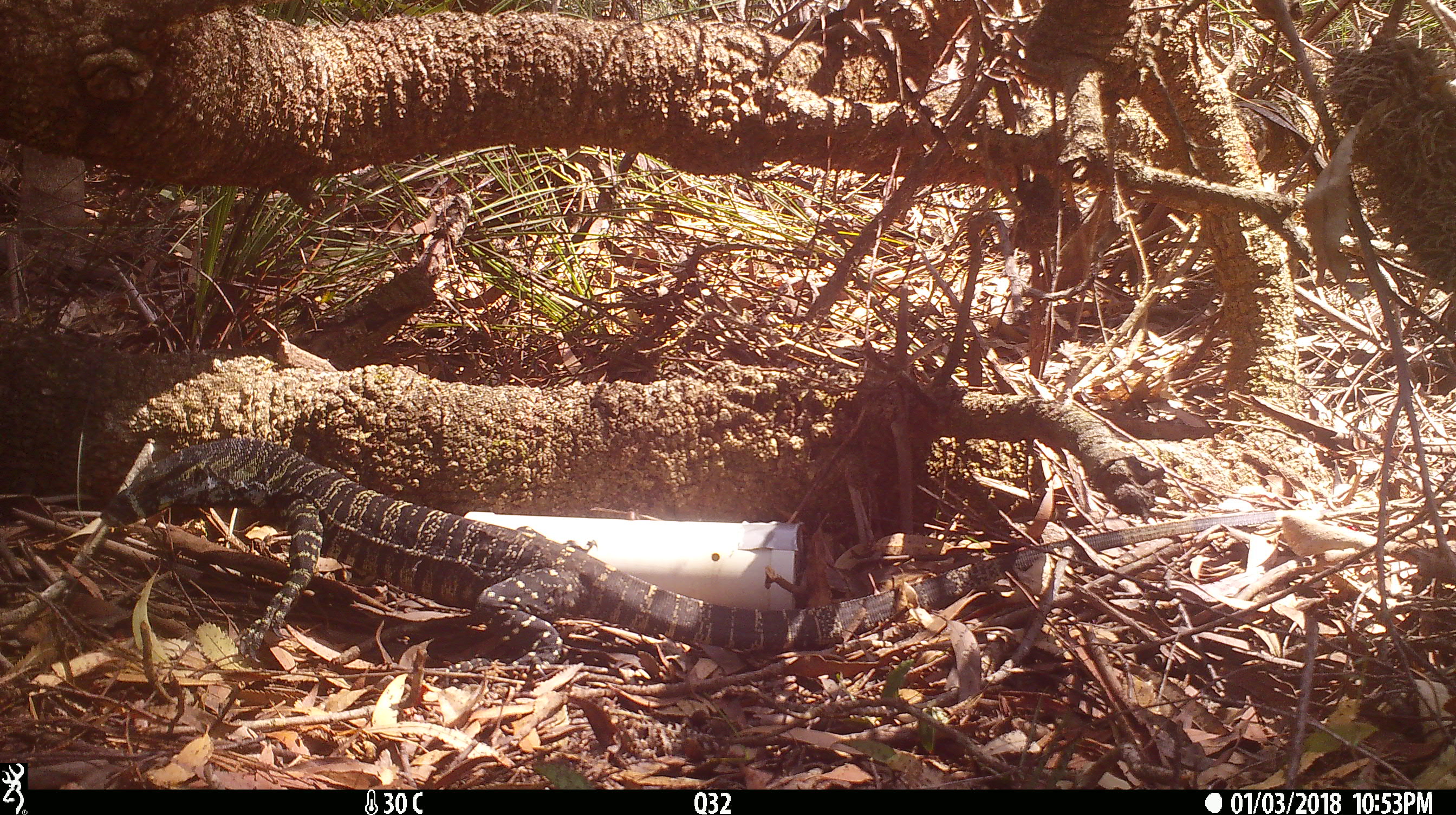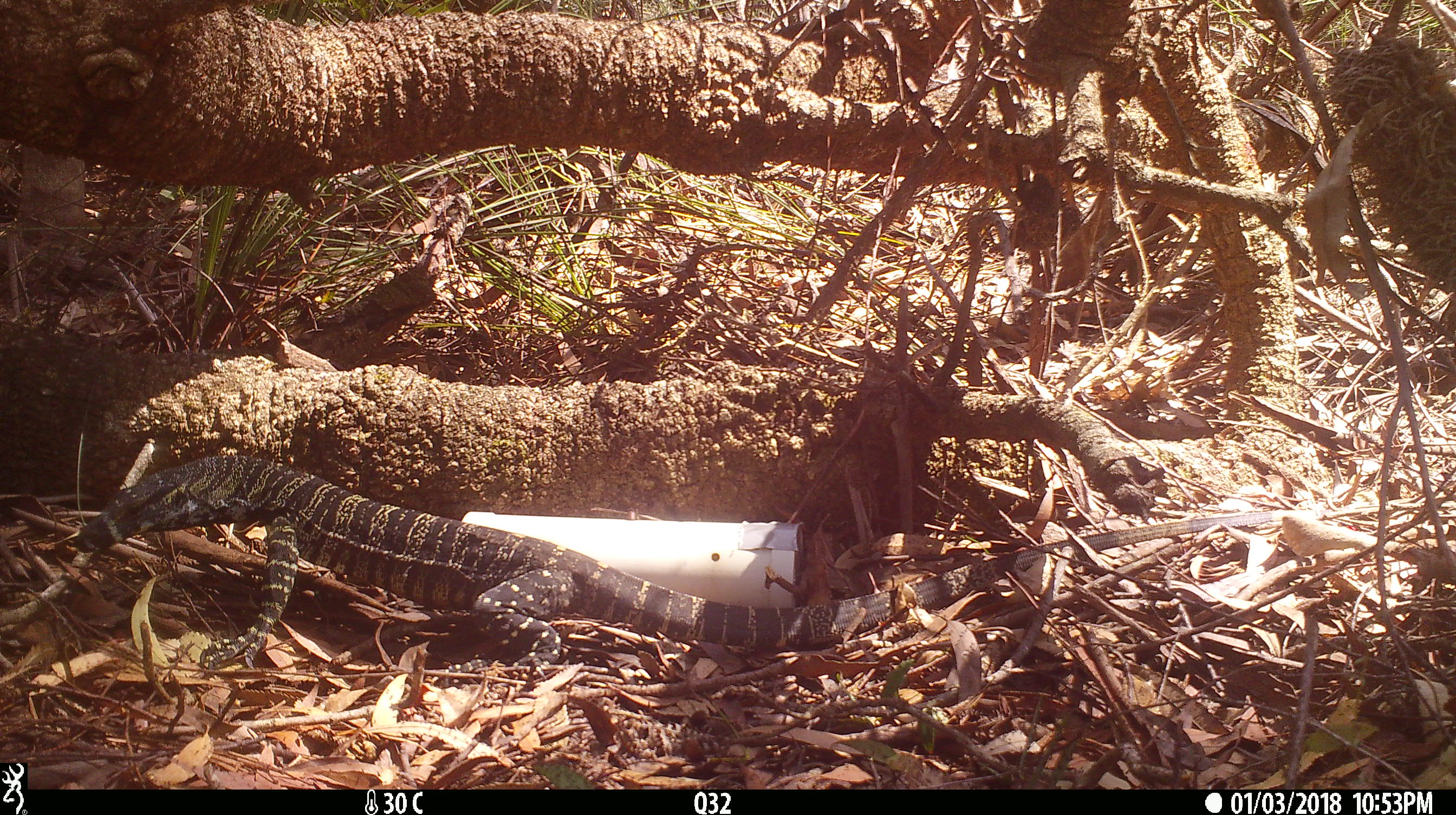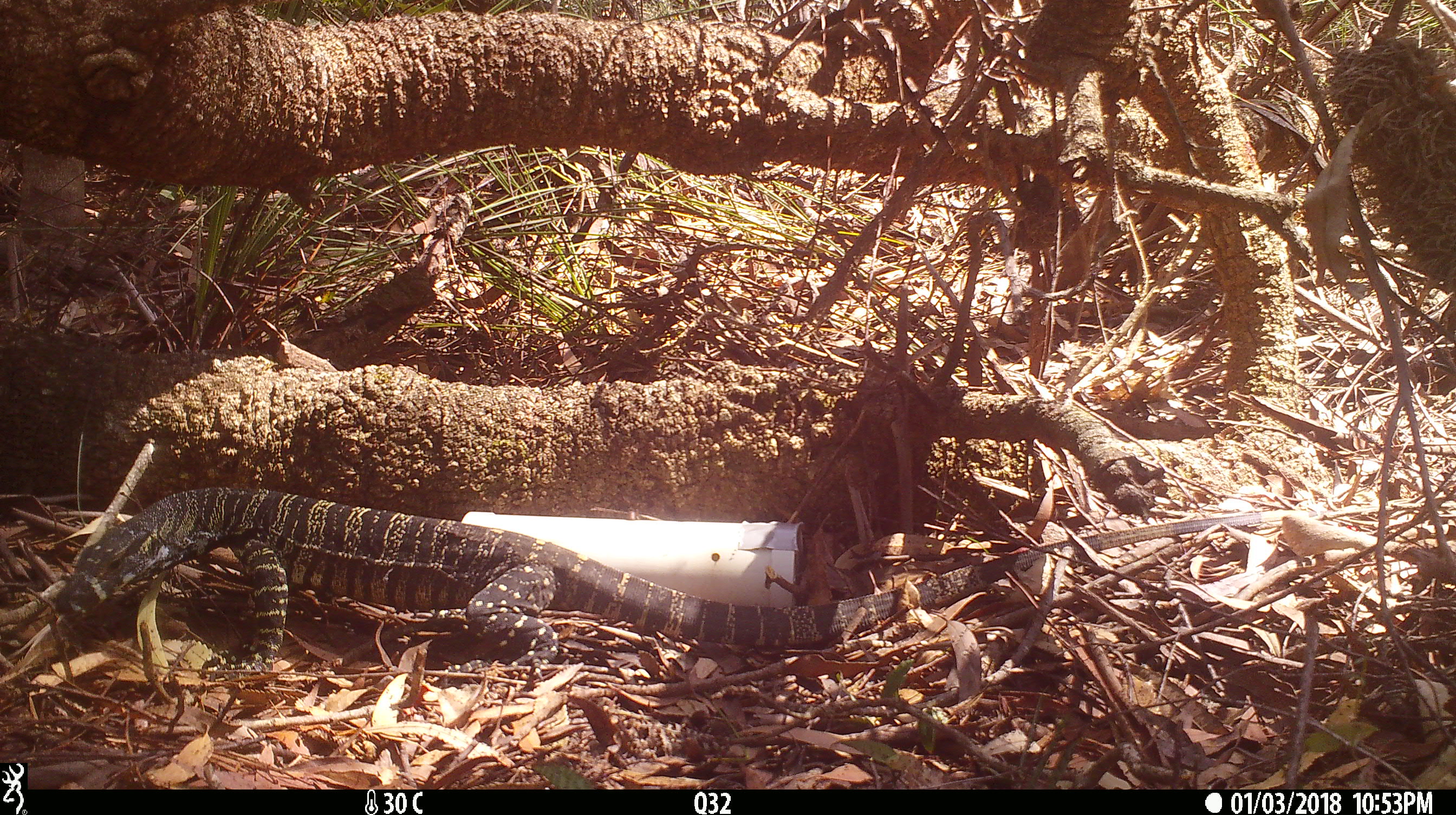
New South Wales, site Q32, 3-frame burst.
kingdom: Animalia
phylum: Chordata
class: Reptilia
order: Squamata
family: Varanidae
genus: Varanus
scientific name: Varanus varius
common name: lace monitor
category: goanna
Goanna (lace monitor) (Varanus varius).